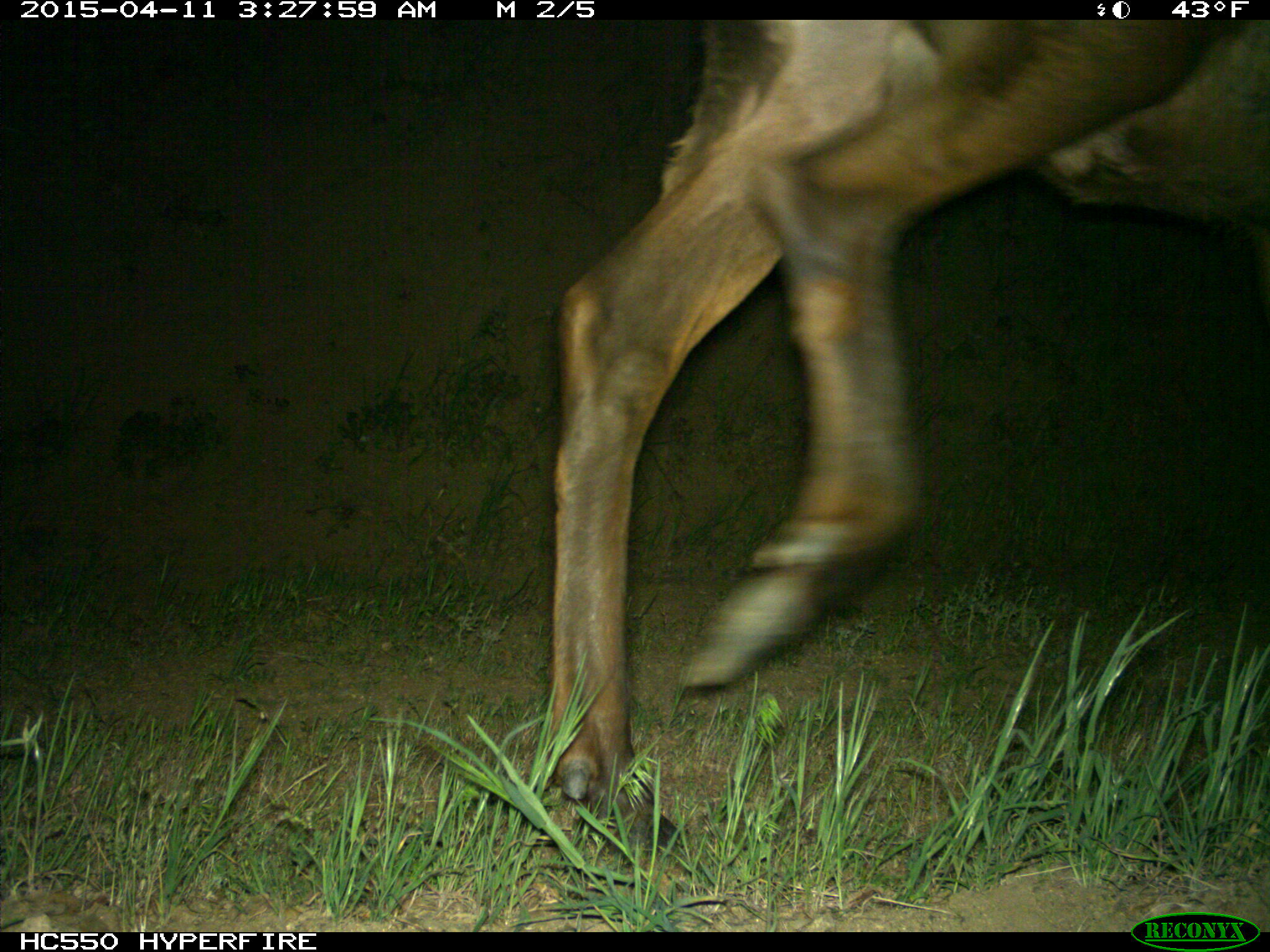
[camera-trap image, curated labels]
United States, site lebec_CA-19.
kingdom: Animalia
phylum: Chordata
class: Mammalia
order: Artiodactyla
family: Cervidae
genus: Cervus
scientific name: Cervus canadensis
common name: elk